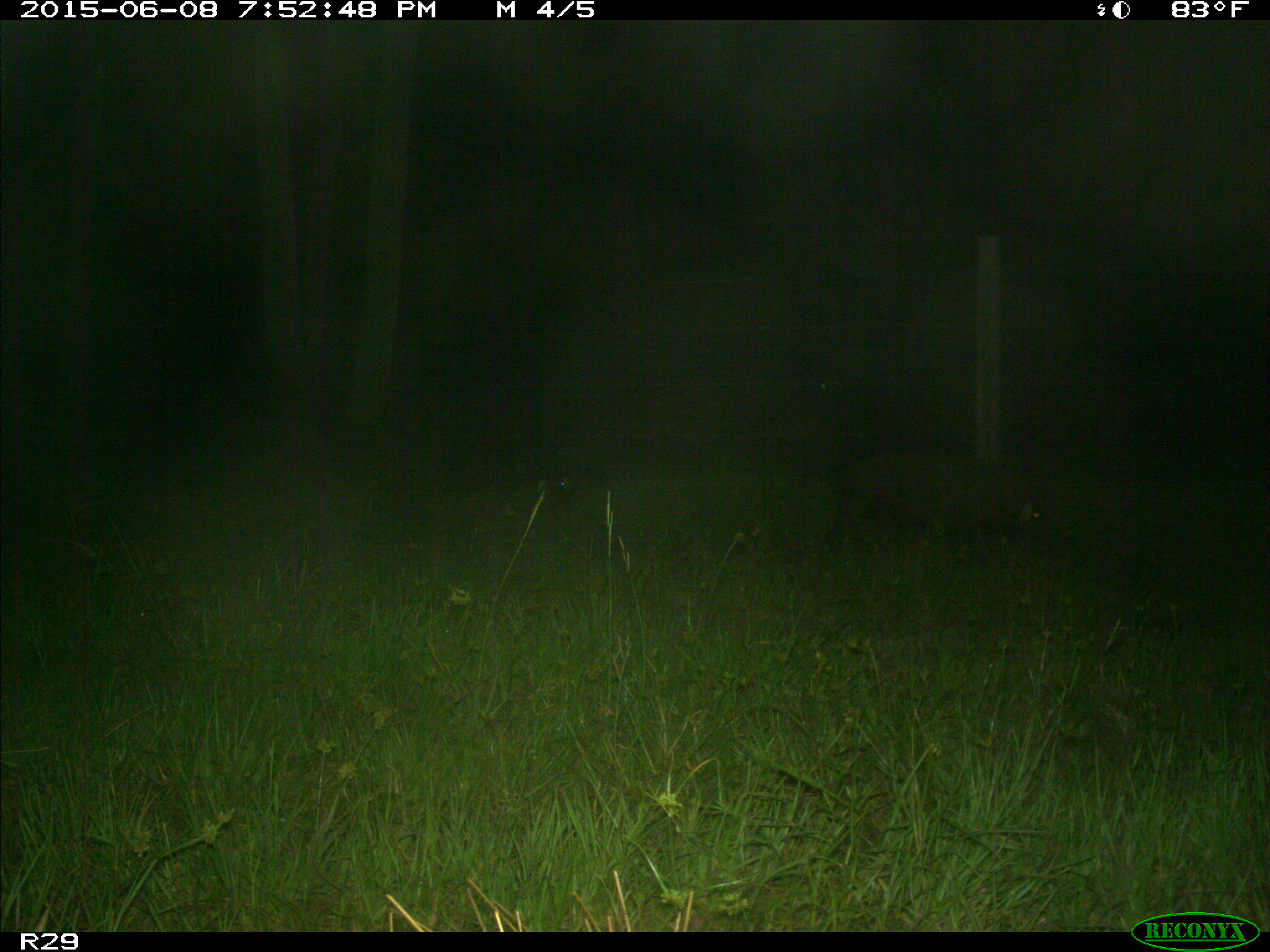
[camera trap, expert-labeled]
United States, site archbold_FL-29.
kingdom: Animalia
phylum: Chordata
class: Mammalia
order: Artiodactyla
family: Suidae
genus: Sus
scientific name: Sus scrofa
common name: wild boar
Sus scrofa (wild boar).